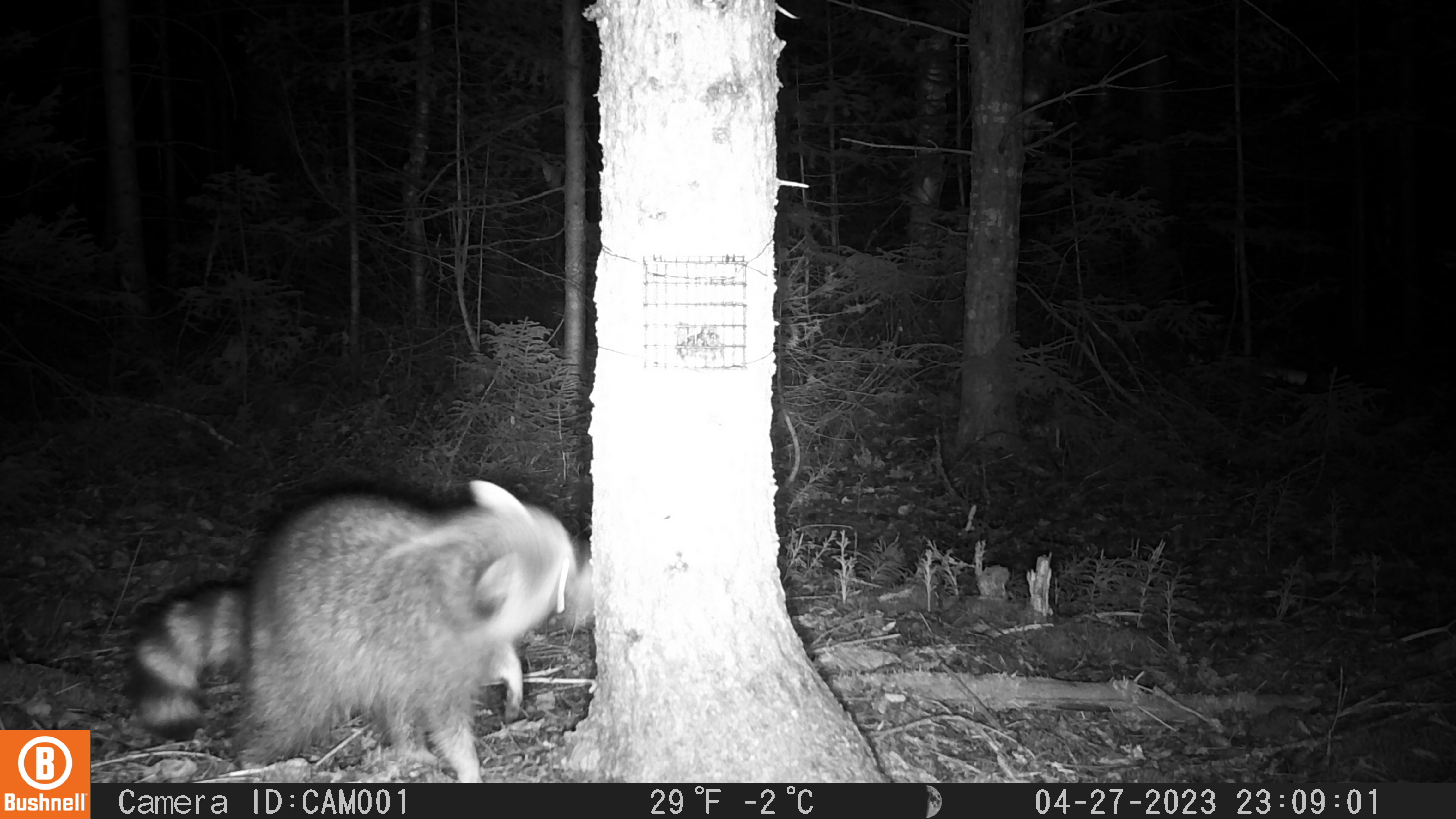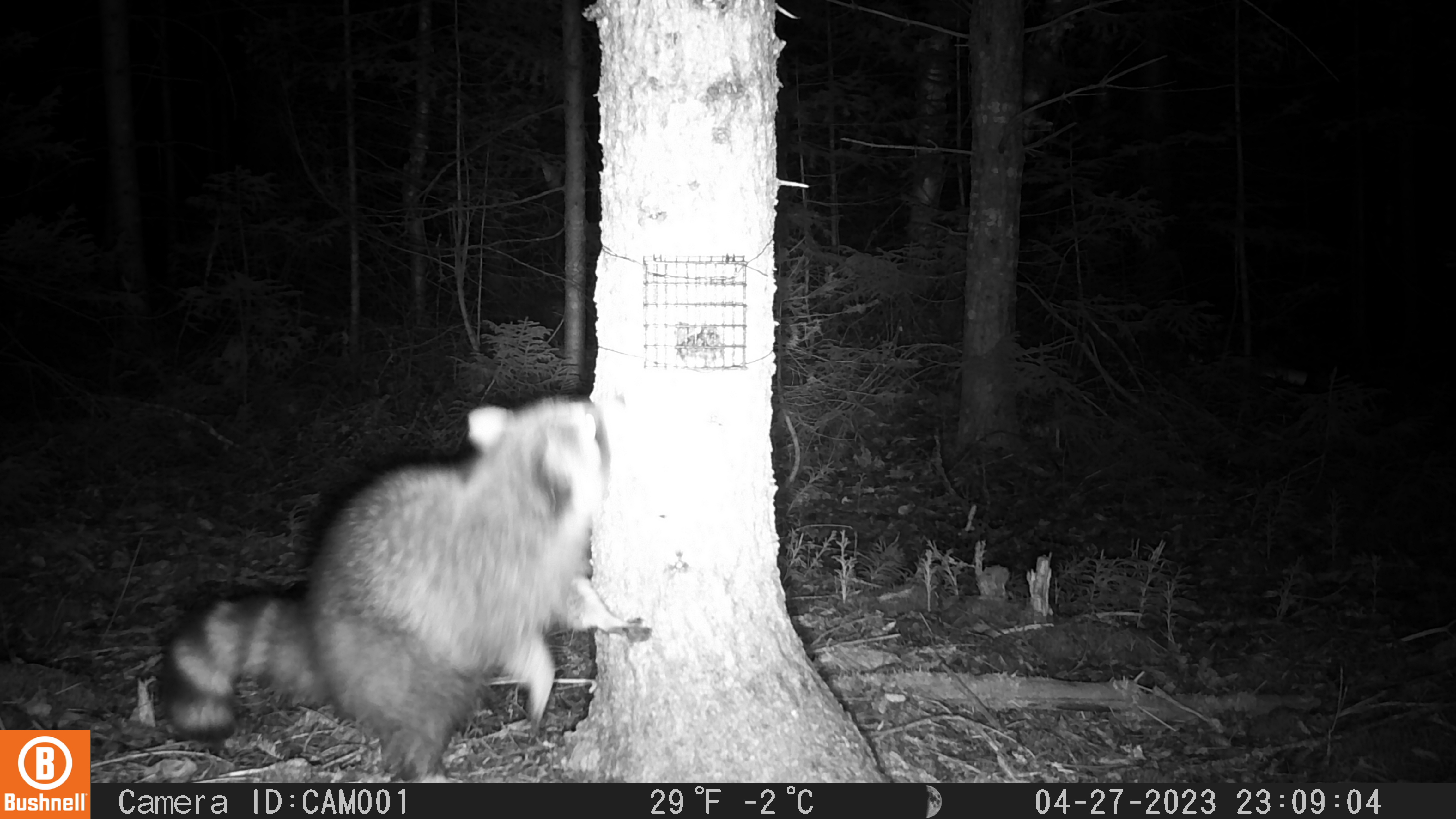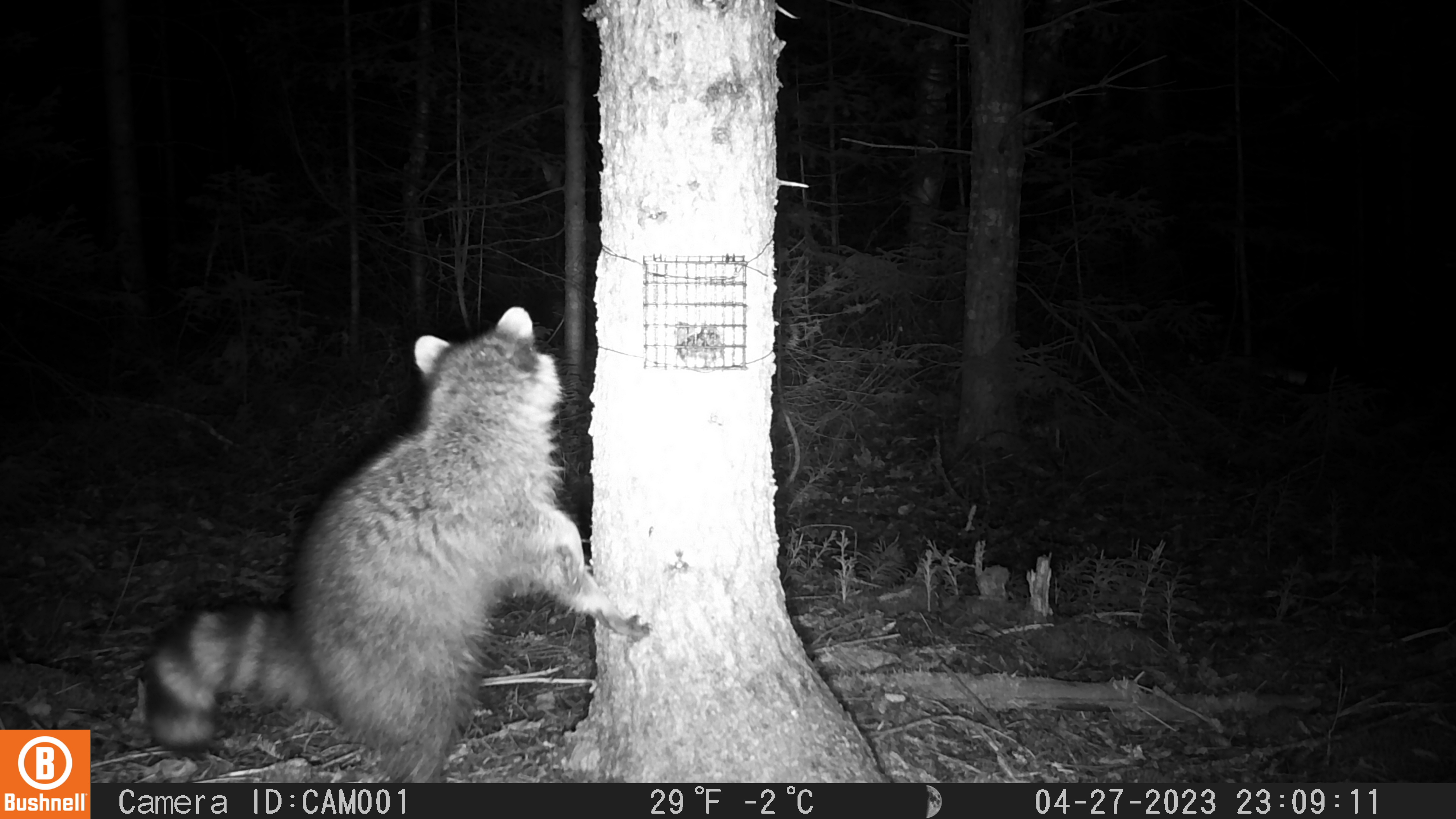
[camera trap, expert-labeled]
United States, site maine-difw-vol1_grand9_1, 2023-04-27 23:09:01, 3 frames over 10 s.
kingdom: Animalia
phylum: Chordata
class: Mammalia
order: Carnivora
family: Procyonidae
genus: Procyon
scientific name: Procyon lotor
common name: raccoon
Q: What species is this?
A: Raccoon (Procyon lotor).